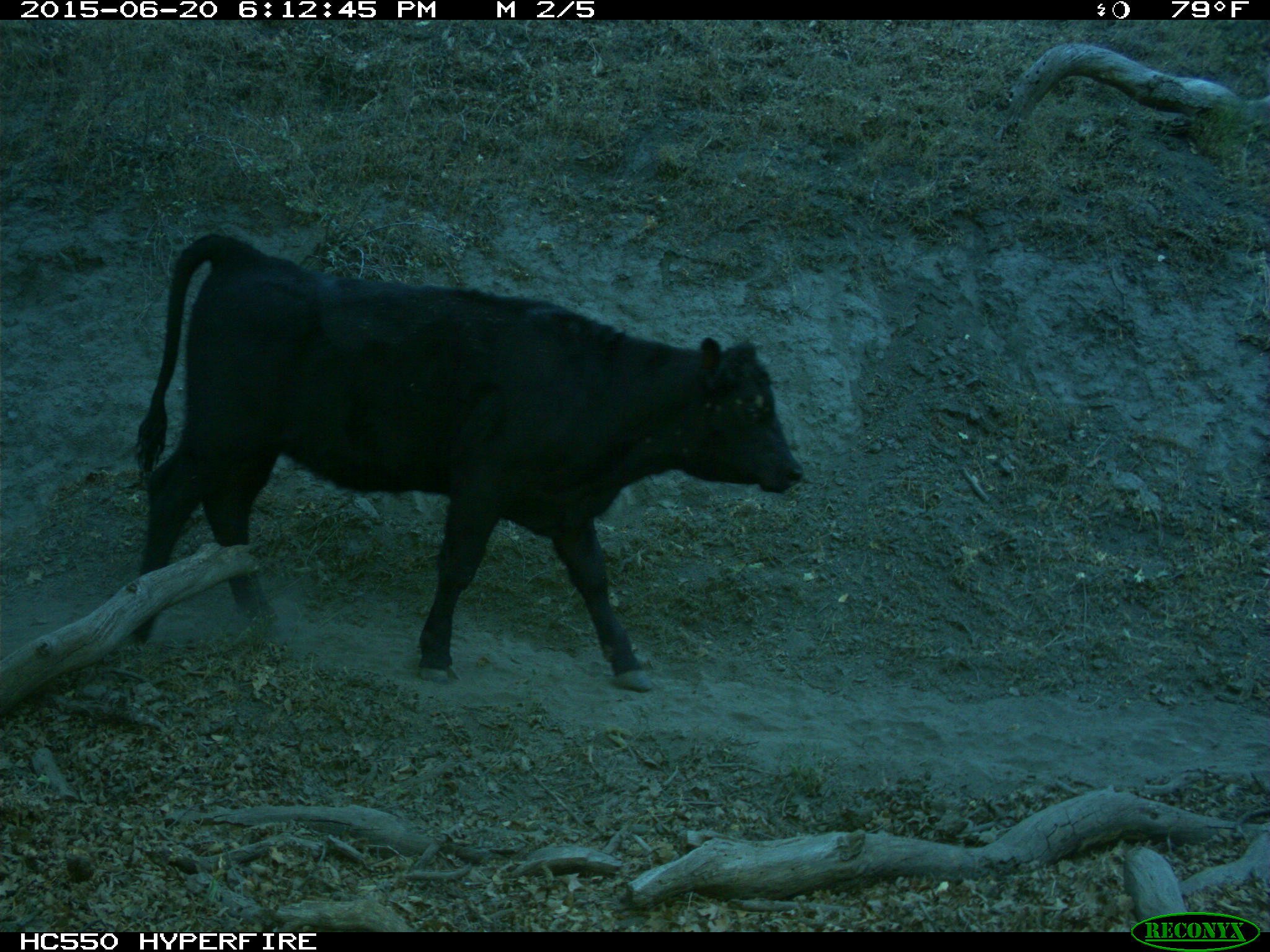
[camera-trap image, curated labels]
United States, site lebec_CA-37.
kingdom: Animalia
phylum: Chordata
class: Mammalia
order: Artiodactyla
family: Bovidae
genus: Bos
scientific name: Bos taurus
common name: domestic cow